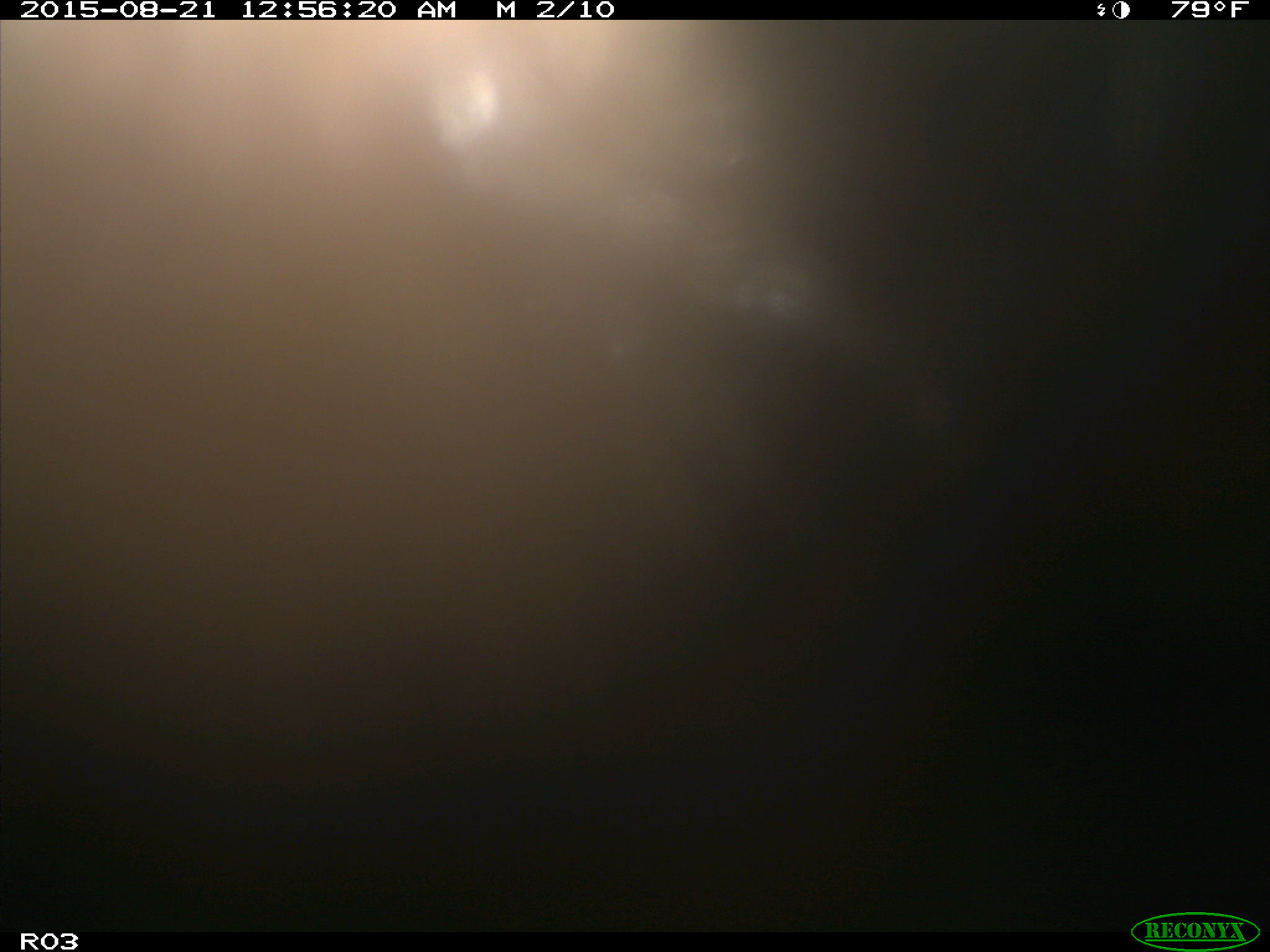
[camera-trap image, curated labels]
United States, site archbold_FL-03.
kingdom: Animalia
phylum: Chordata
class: Mammalia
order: Artiodactyla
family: Bovidae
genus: Bos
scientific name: Bos taurus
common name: domestic cow